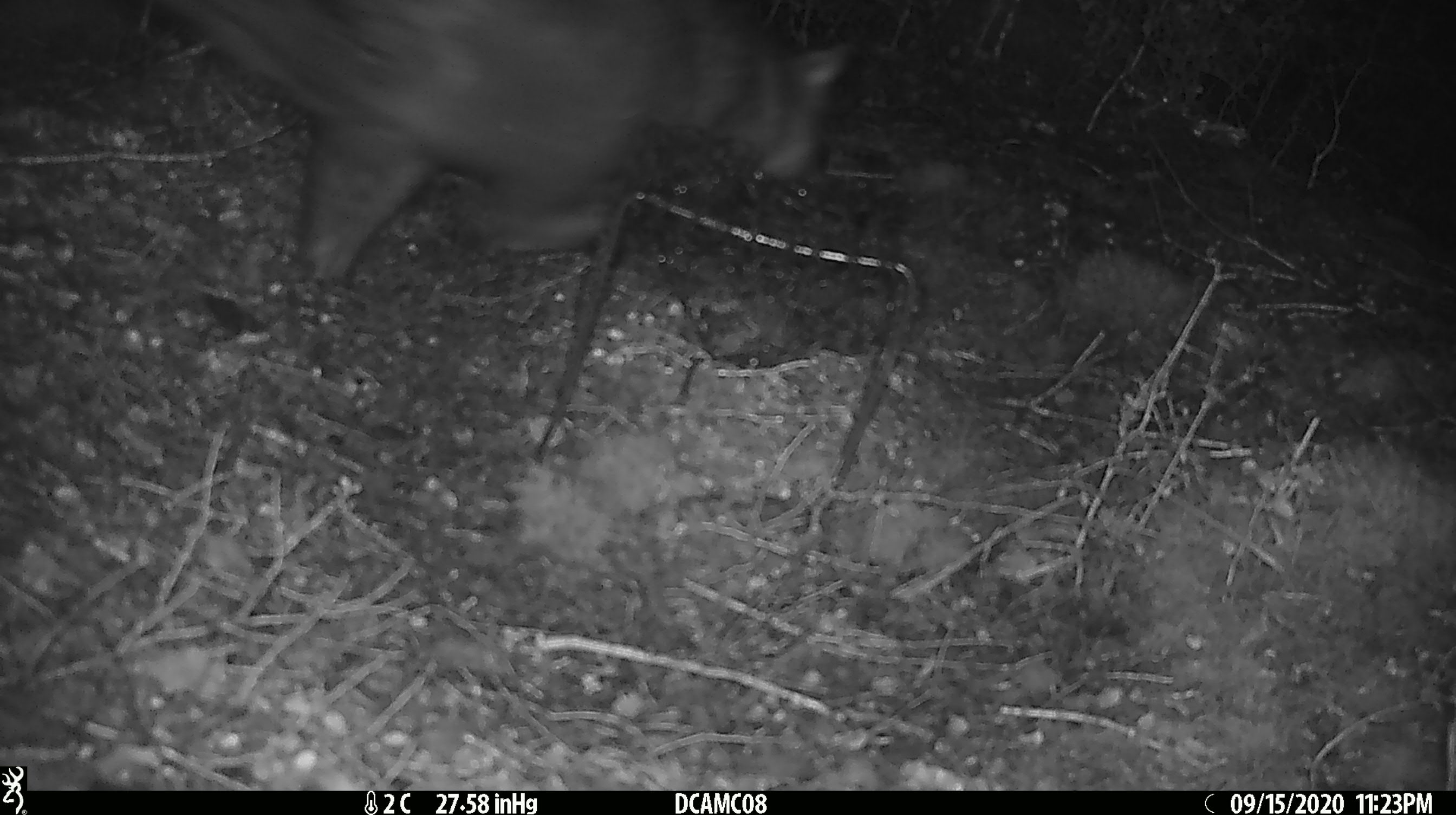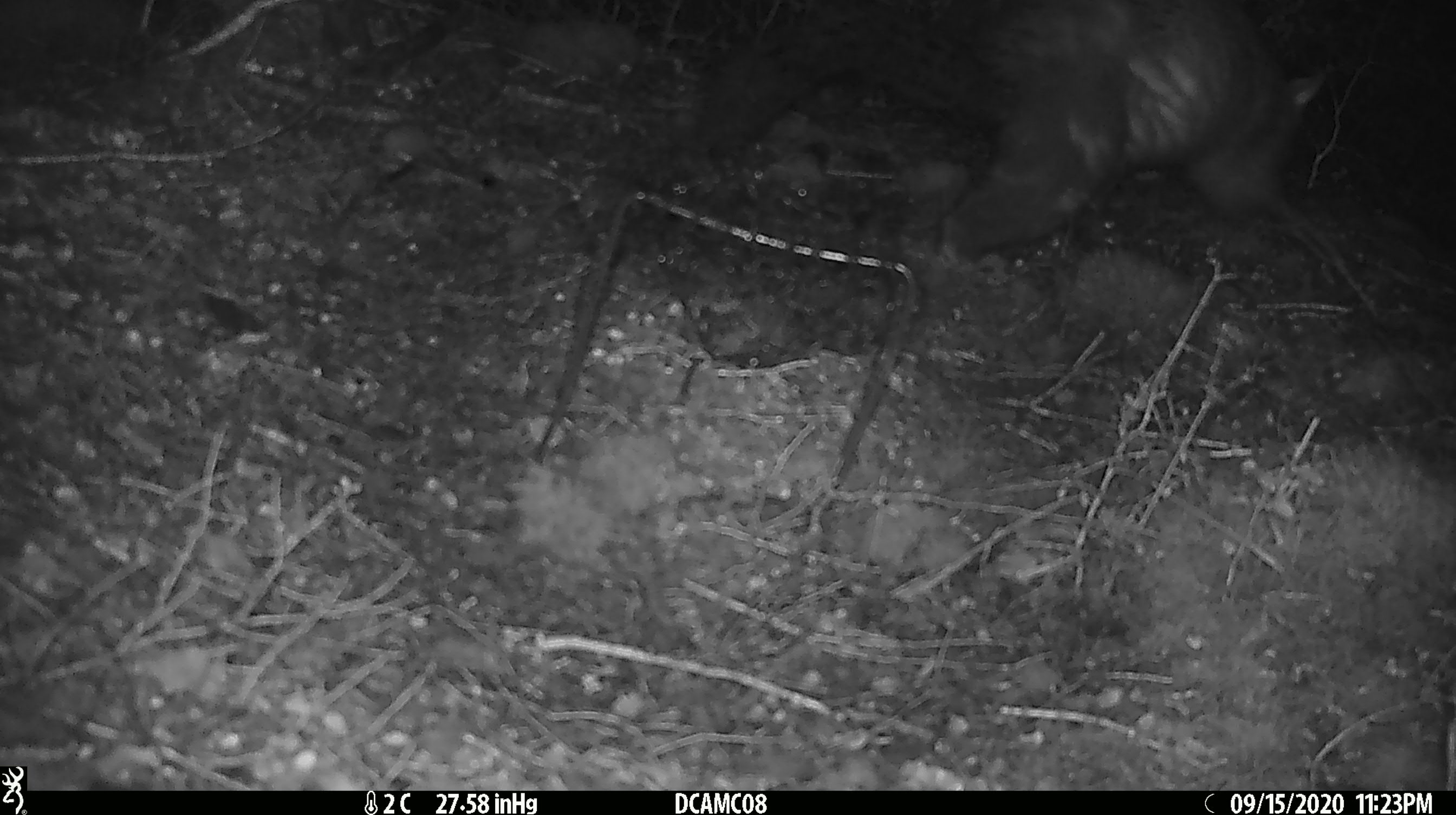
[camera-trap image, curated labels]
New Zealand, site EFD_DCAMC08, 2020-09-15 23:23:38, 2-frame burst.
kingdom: Animalia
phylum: Chordata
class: Mammalia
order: Diprotodontia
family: Phalangeridae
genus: Trichosurus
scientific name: Trichosurus vulpecula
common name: common brushtail possum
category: possum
Possum (common brushtail possum) (Trichosurus vulpecula).